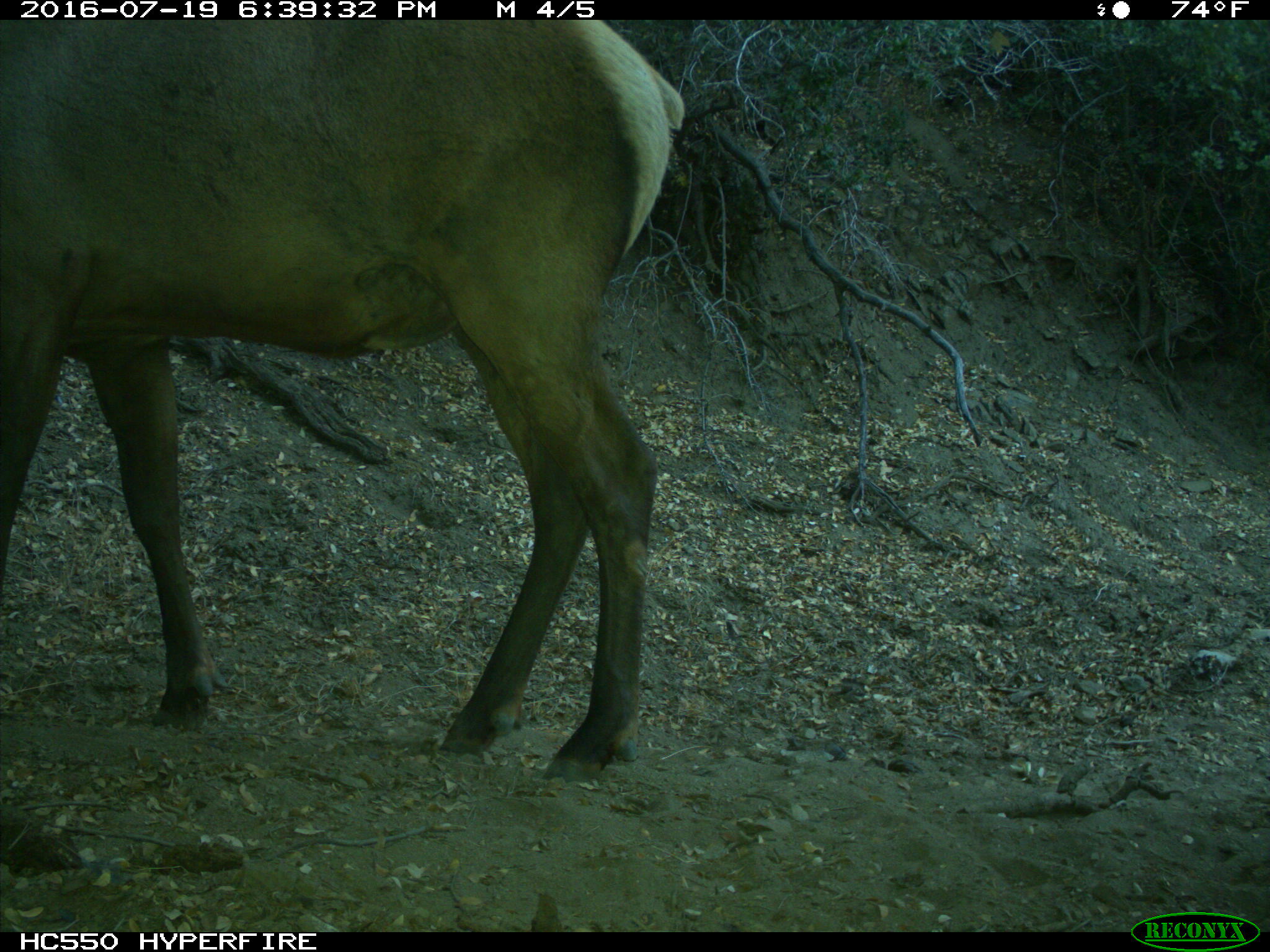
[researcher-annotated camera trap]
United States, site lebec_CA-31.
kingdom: Animalia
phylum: Chordata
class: Mammalia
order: Artiodactyla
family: Cervidae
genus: Cervus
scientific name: Cervus canadensis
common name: elk